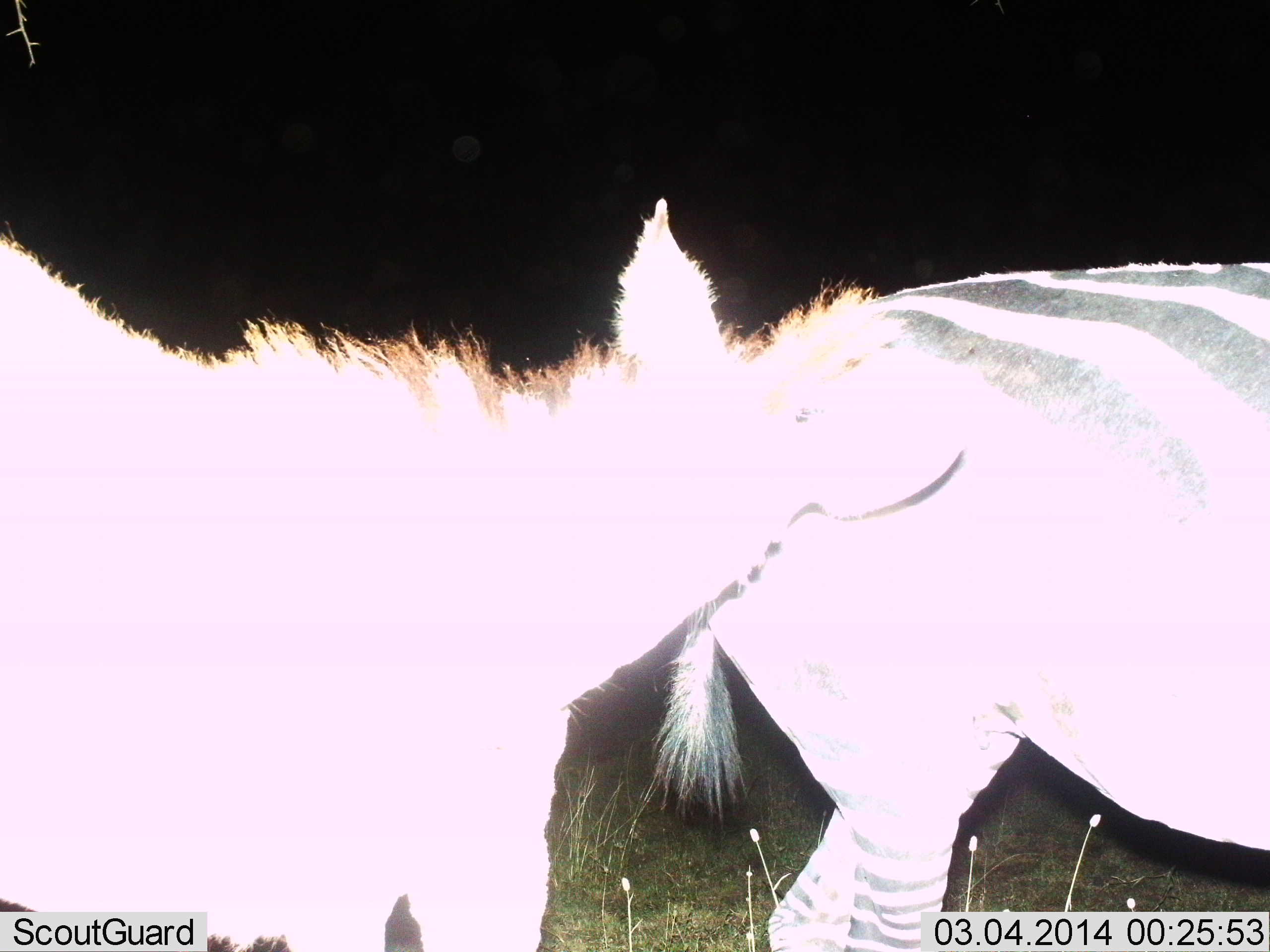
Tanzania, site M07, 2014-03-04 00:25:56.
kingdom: Animalia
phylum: Chordata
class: Mammalia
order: Perissodactyla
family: Equidae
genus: Equus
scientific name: Equus quagga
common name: plains zebra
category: zebra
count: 2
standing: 50%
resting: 0%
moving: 10%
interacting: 60%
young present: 0%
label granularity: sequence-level